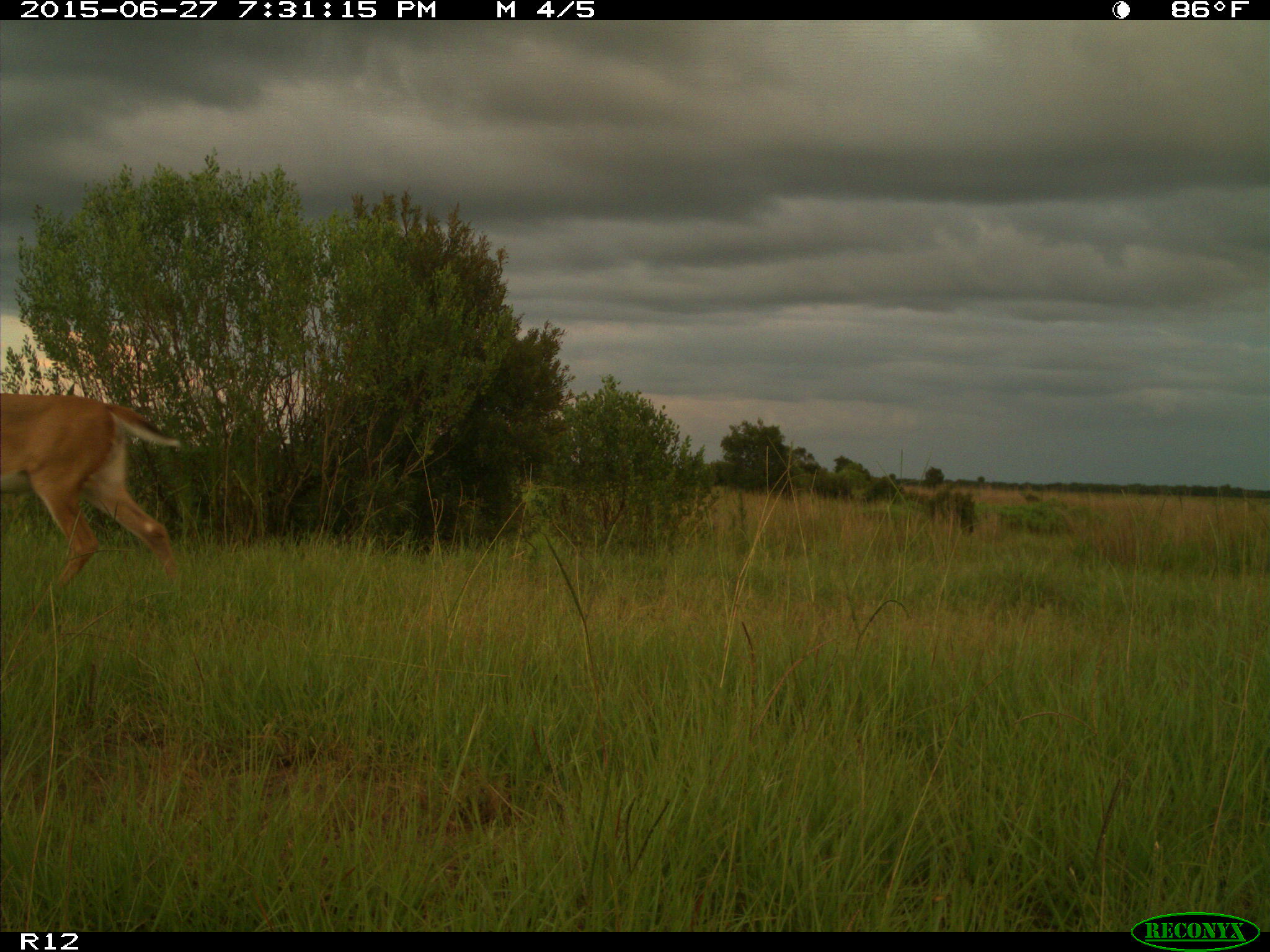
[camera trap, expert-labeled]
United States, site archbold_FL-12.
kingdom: Animalia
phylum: Chordata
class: Mammalia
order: Artiodactyla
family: Cervidae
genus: Odocoileus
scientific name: Odocoileus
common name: deer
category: unidentified deer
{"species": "unidentified deer (deer) (Odocoileus)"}